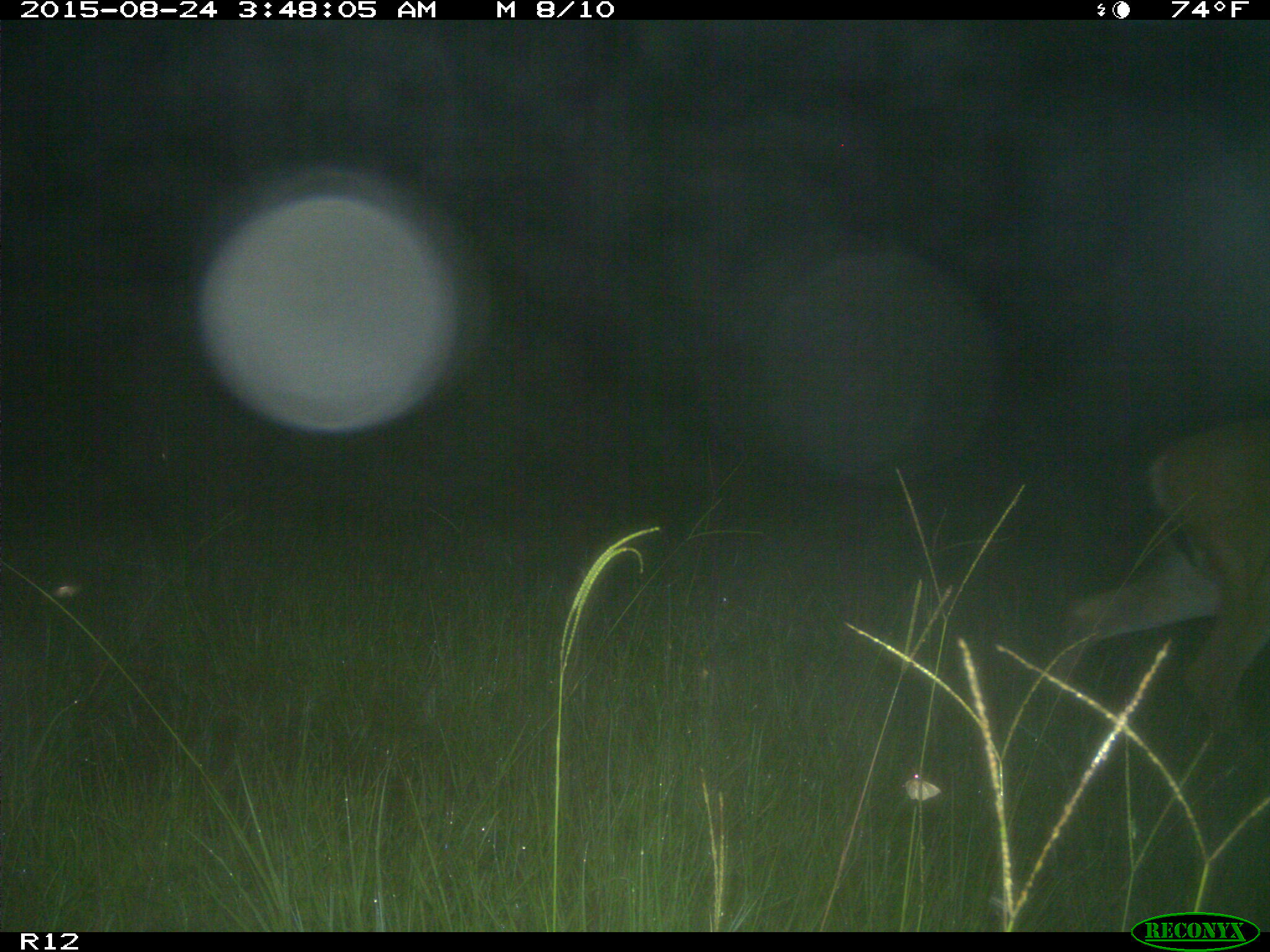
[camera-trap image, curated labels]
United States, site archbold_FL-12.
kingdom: Animalia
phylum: Chordata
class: Mammalia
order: Artiodactyla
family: Cervidae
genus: Odocoileus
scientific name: Odocoileus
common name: deer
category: unidentified deer